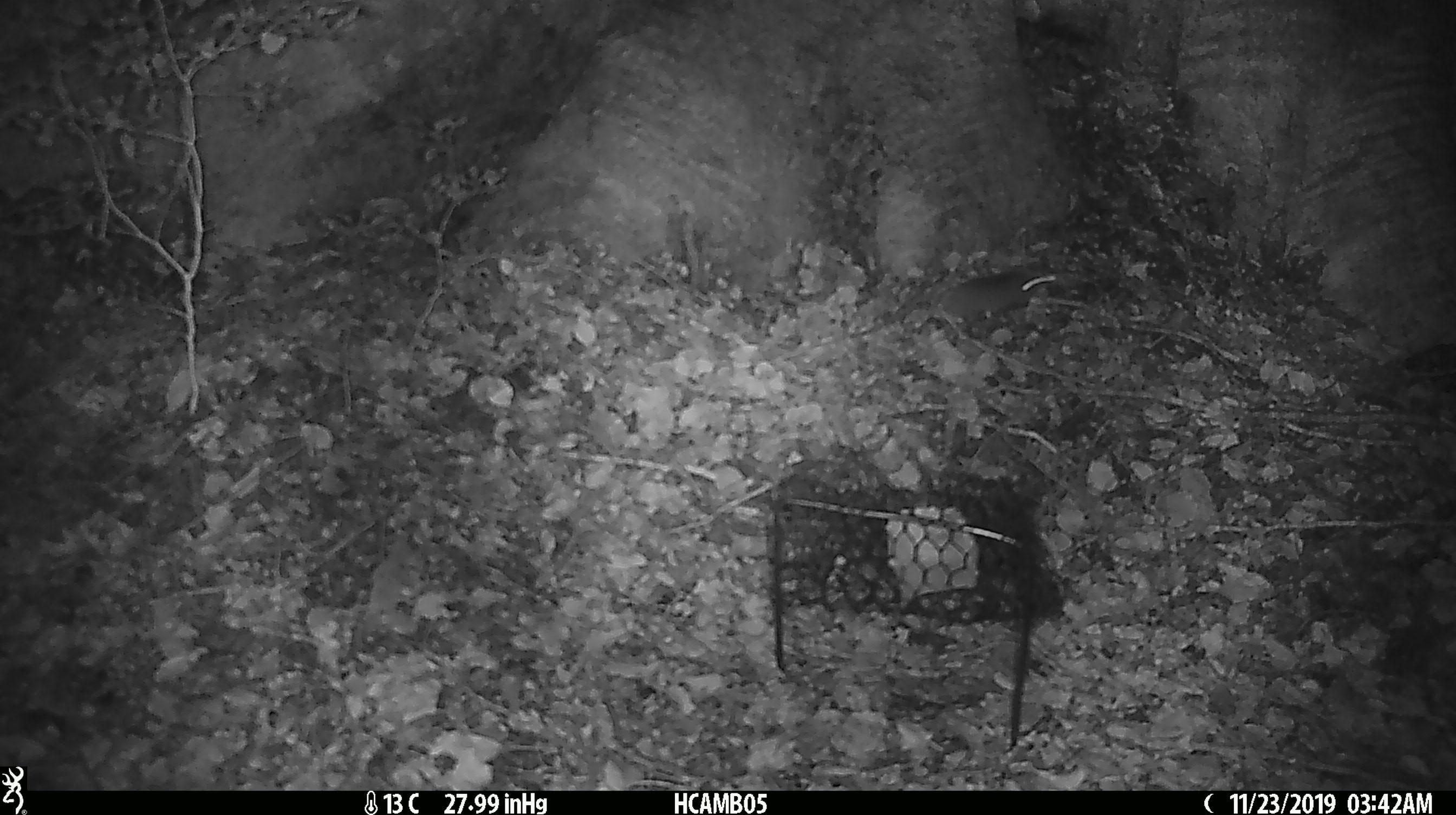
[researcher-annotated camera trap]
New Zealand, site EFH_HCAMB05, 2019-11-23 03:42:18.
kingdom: Animalia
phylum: Chordata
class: Mammalia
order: Rodentia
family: Muridae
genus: Mus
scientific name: Mus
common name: mouse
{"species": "mouse (Mus)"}